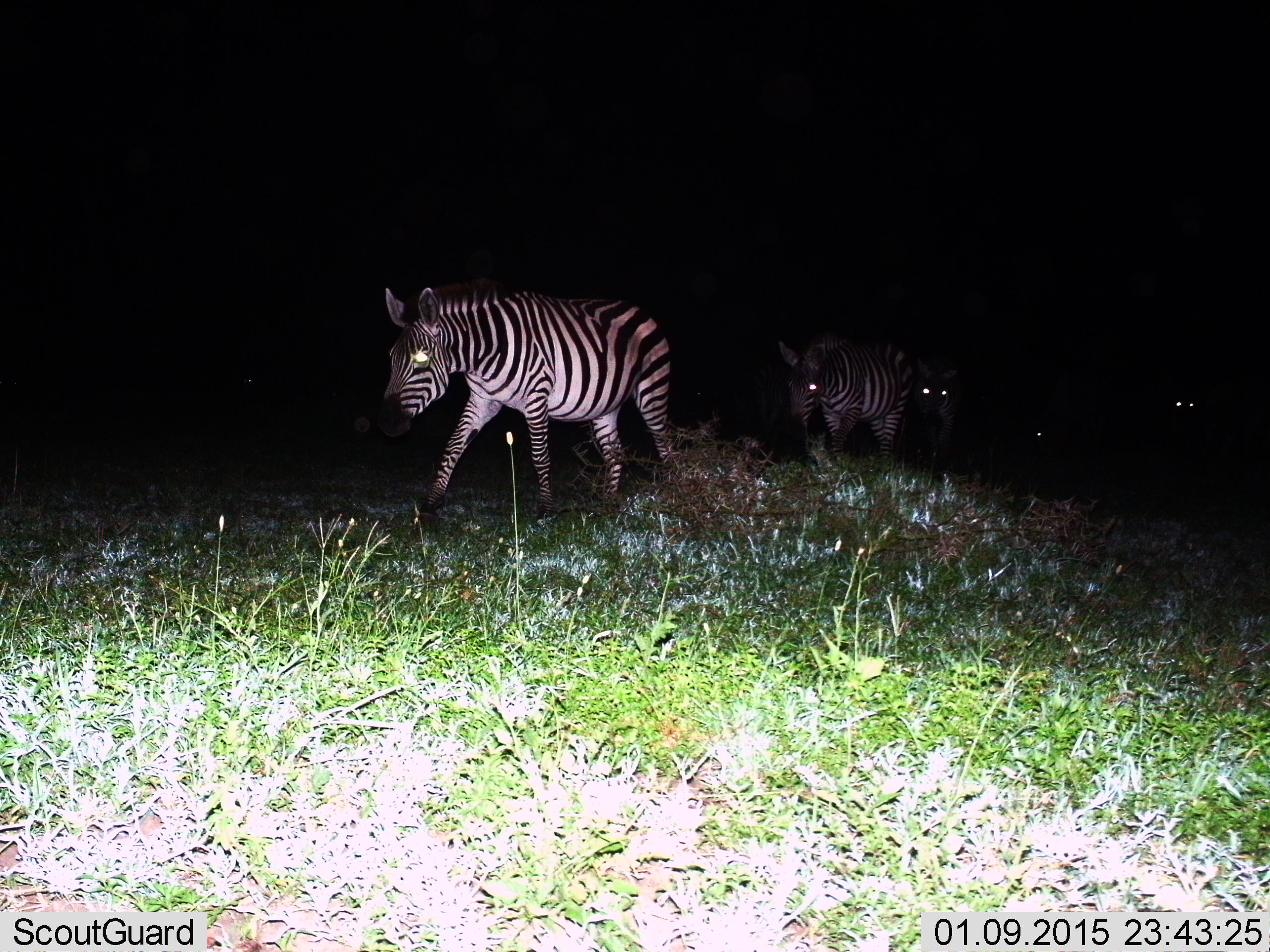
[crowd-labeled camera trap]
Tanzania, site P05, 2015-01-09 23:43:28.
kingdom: Animalia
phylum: Chordata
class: Mammalia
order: Perissodactyla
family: Equidae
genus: Equus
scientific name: Equus quagga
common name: plains zebra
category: zebra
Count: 5.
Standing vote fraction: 20%.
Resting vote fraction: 0%.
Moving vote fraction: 90%.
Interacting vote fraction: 0%.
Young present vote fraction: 0%.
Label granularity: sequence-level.